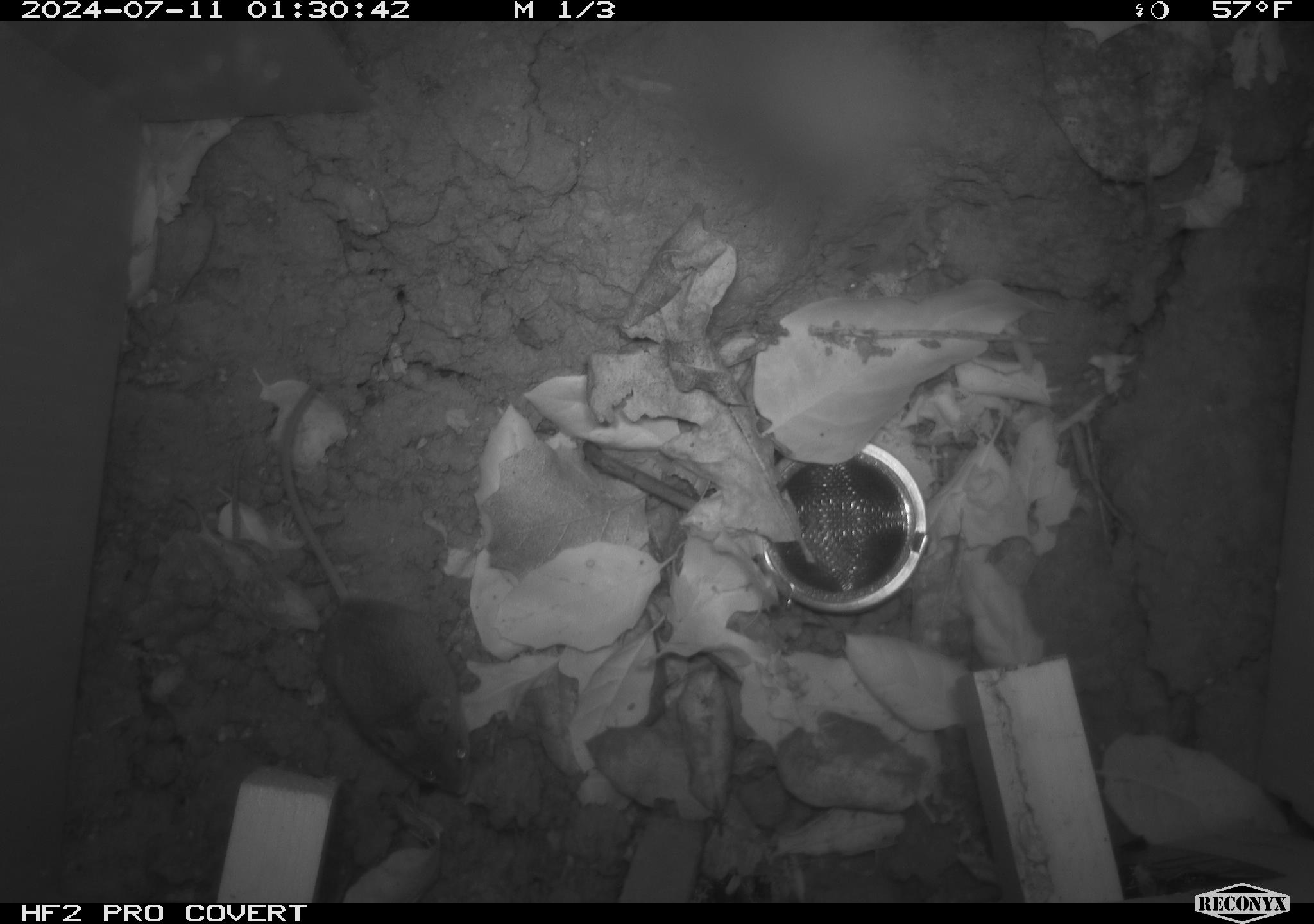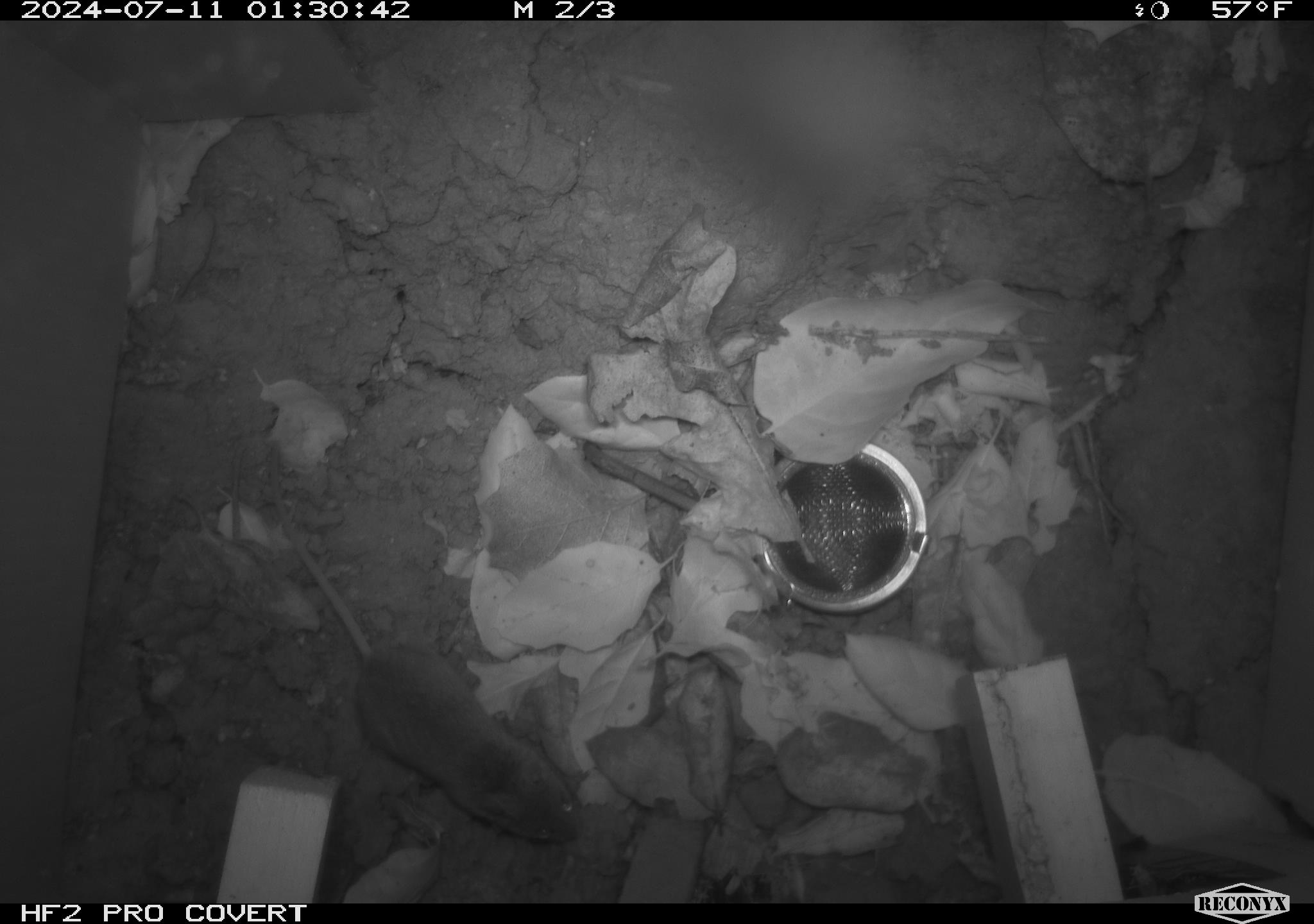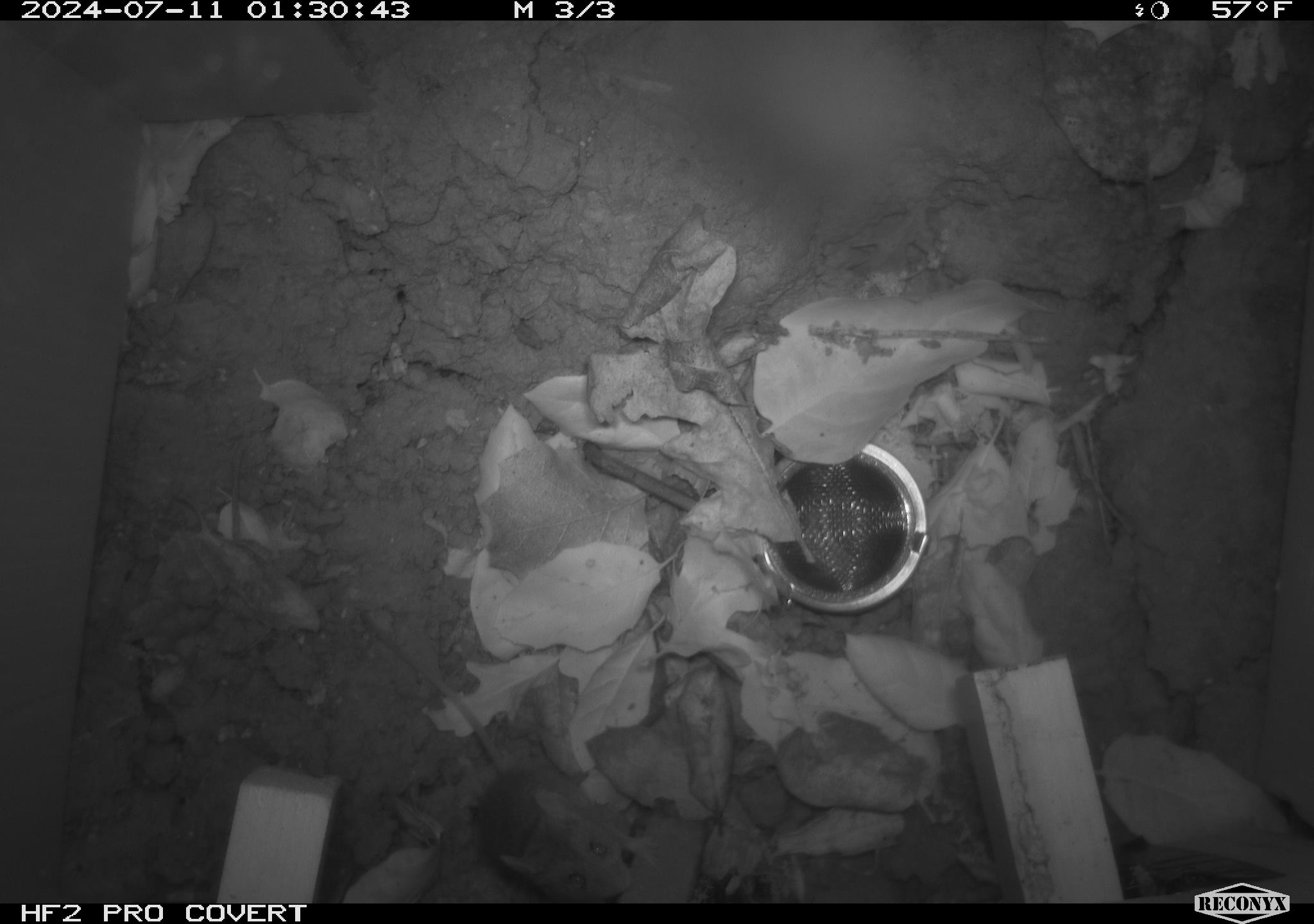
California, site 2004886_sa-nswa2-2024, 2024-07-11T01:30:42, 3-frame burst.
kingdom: Animalia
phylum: Chordata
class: Mammalia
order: Rodentia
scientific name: Rodentia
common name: rodent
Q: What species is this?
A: Rodent (Rodentia).